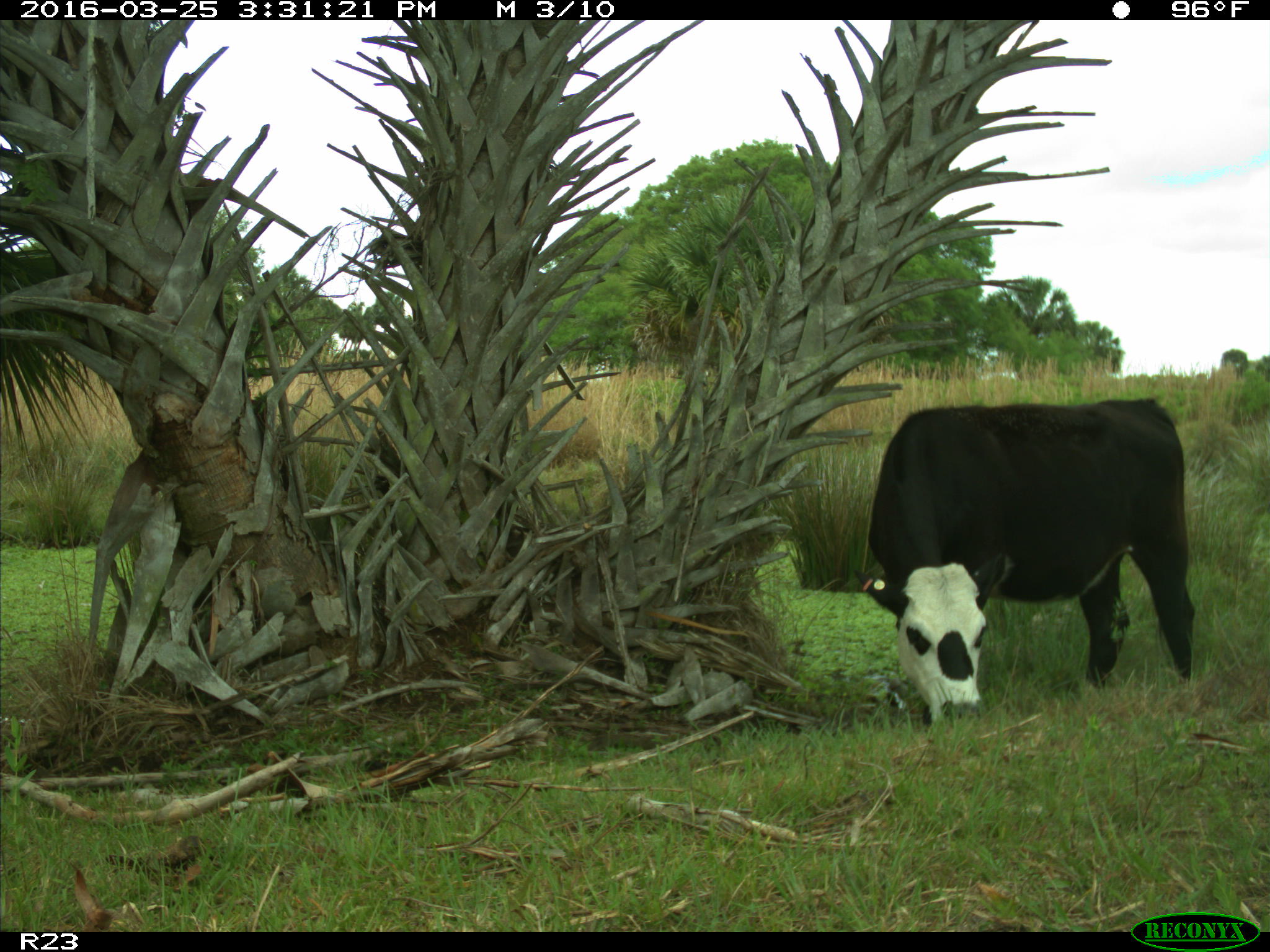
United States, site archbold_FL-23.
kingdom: Animalia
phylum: Chordata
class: Mammalia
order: Artiodactyla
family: Bovidae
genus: Bos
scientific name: Bos taurus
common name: domestic cow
Bos taurus (domestic cow).